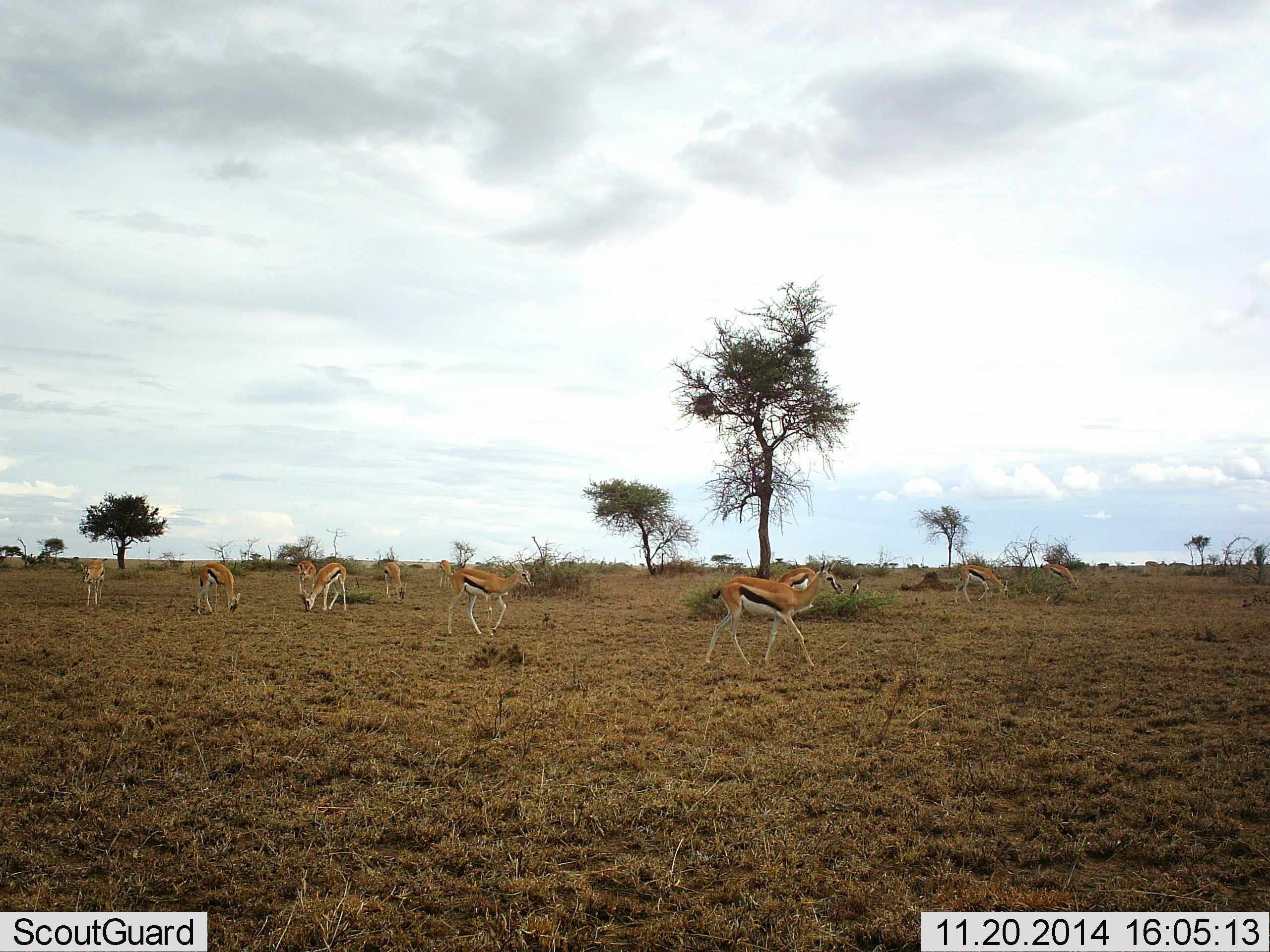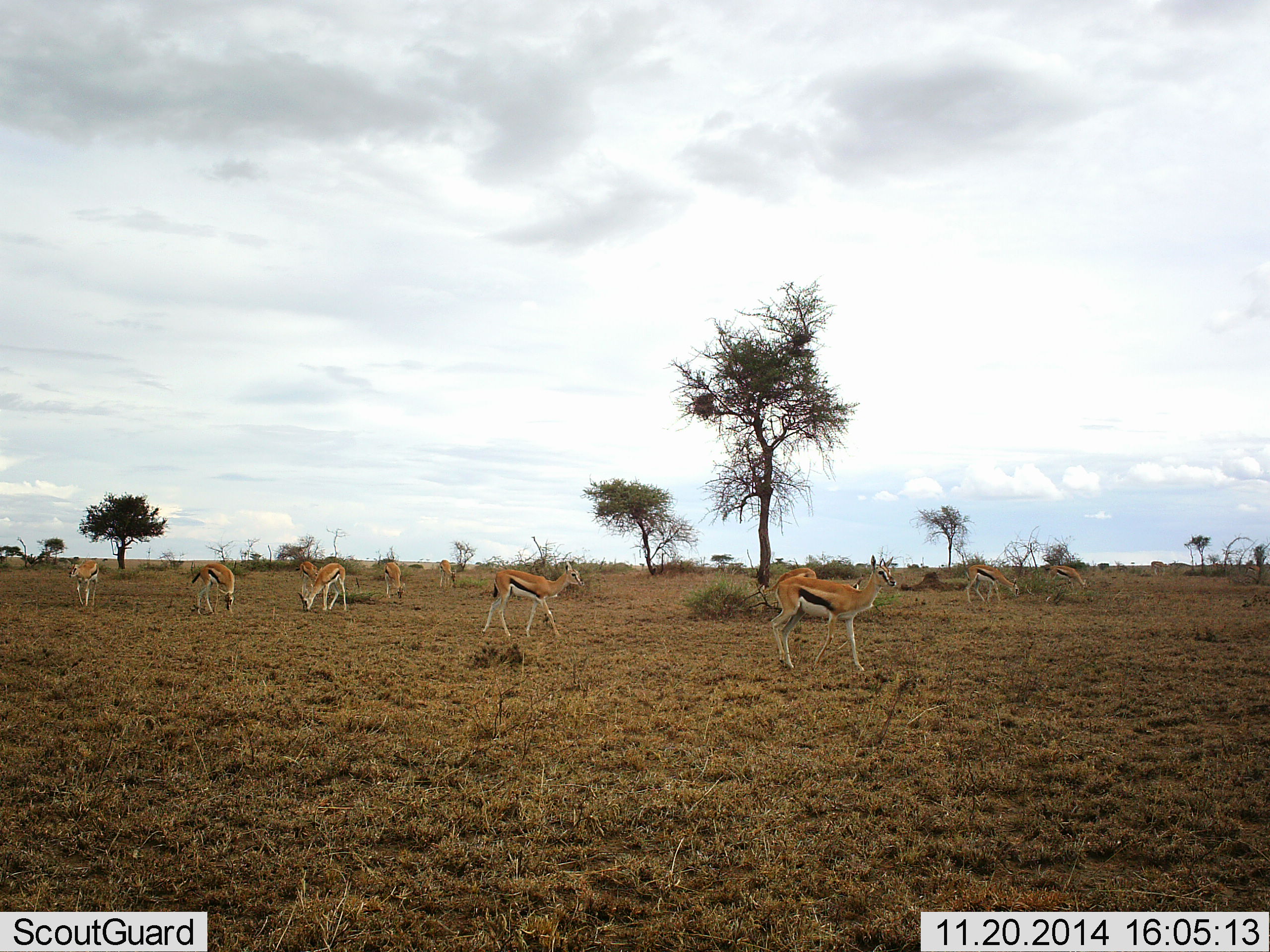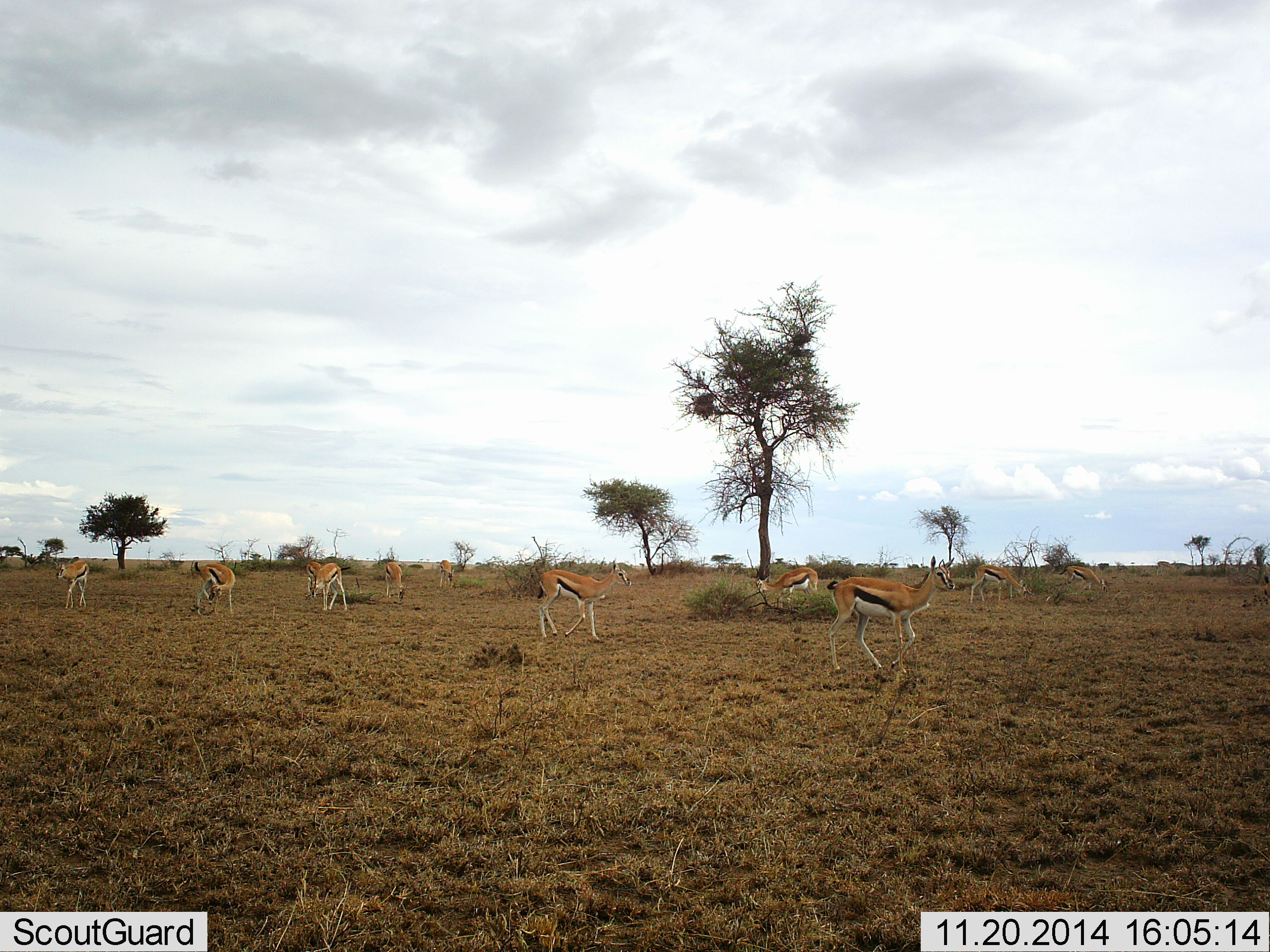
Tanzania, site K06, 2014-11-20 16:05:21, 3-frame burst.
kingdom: Animalia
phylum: Chordata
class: Mammalia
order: Artiodactyla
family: Bovidae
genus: Eudorcas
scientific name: Eudorcas thomsonii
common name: thomson's gazelle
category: gazellethomsons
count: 11-50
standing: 50%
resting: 0%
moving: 80%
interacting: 0%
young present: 0%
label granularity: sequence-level